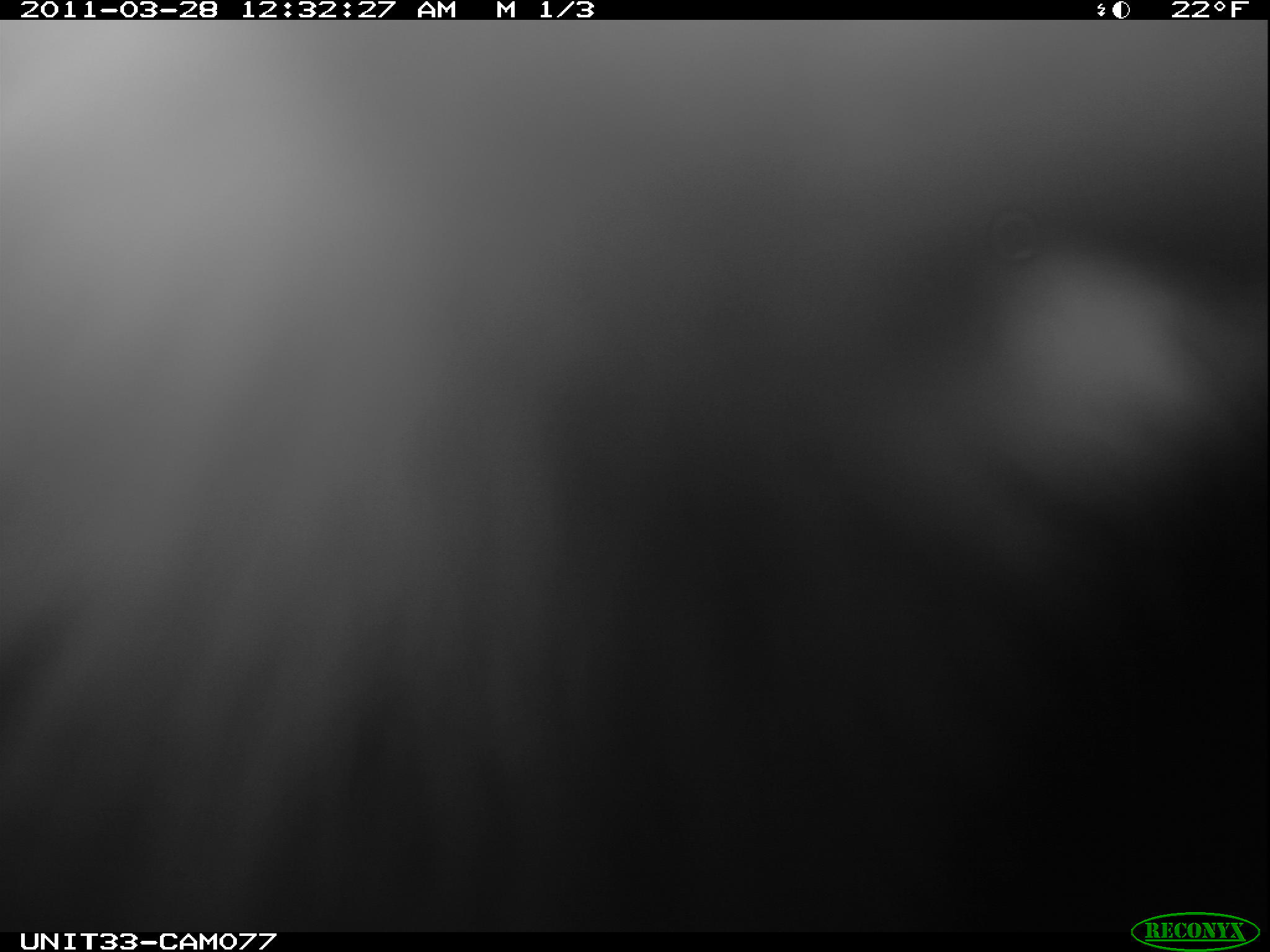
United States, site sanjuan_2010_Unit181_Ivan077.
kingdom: Animalia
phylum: Chordata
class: Mammalia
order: Lagomorpha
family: Leporidae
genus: Lepus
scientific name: Lepus americanus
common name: snowshoe hare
Lepus americanus (snowshoe hare).